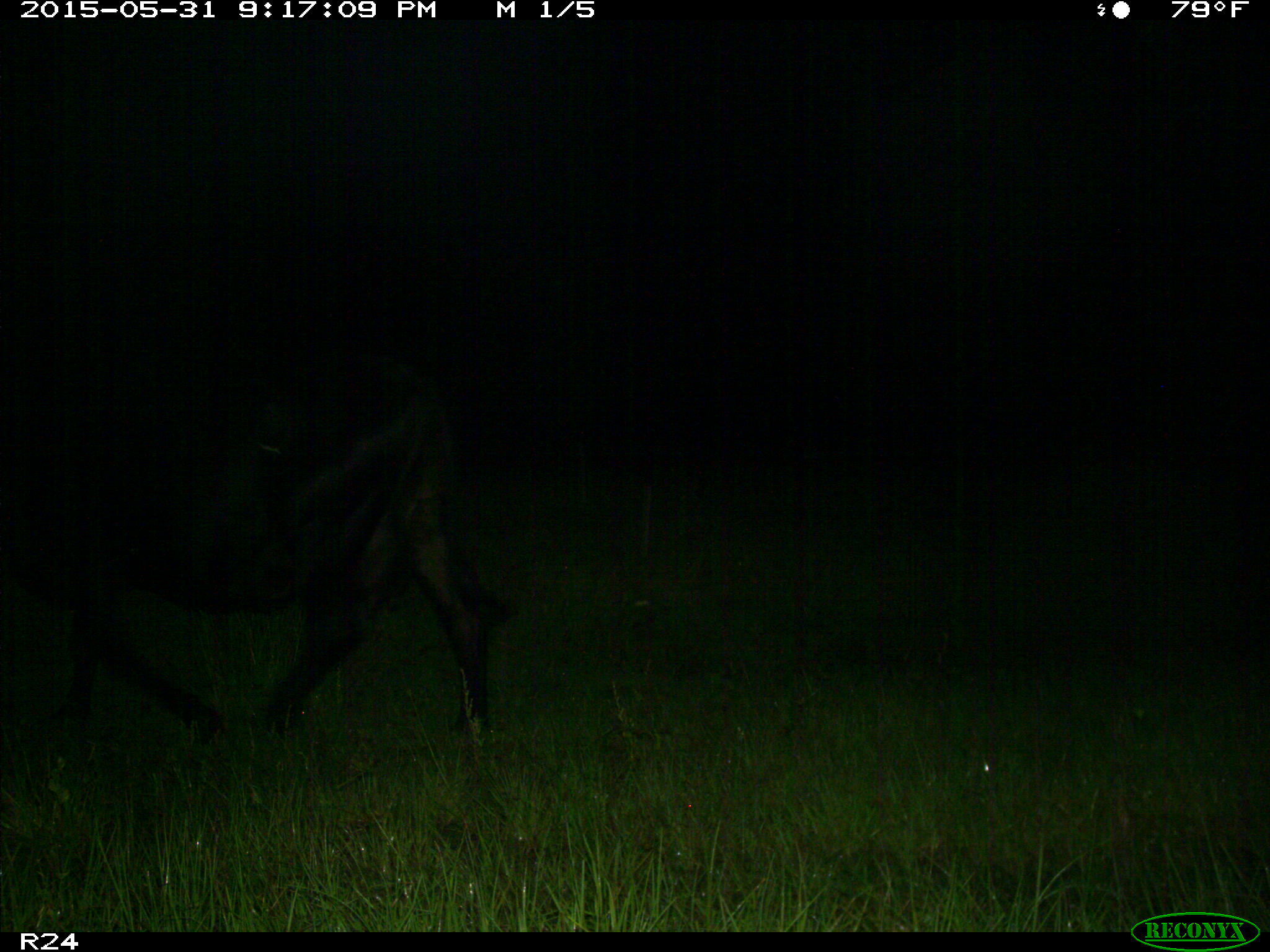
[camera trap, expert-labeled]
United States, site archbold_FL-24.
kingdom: Animalia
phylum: Chordata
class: Mammalia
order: Artiodactyla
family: Bovidae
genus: Bos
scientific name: Bos taurus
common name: domestic cow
Bos taurus (domestic cow).